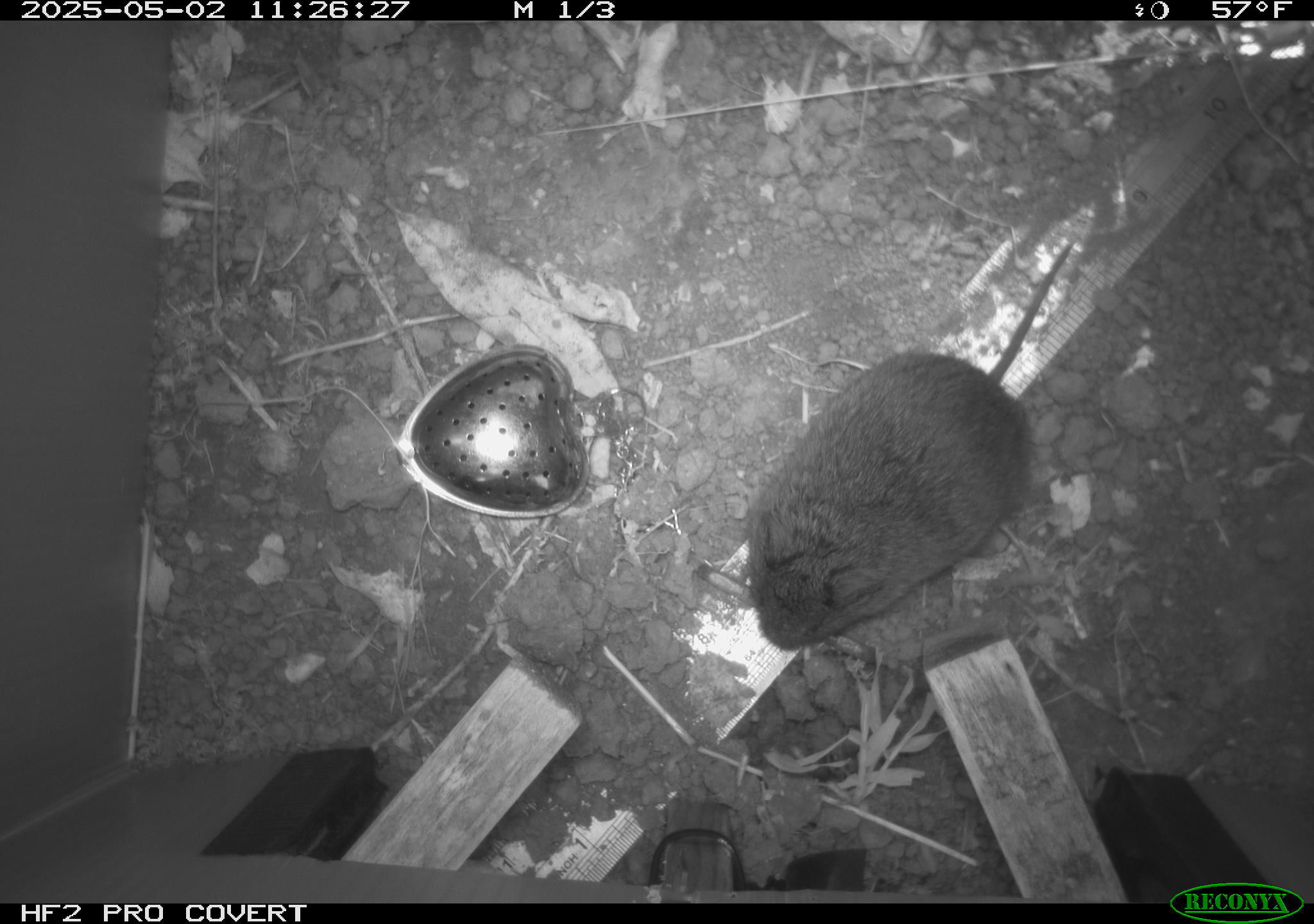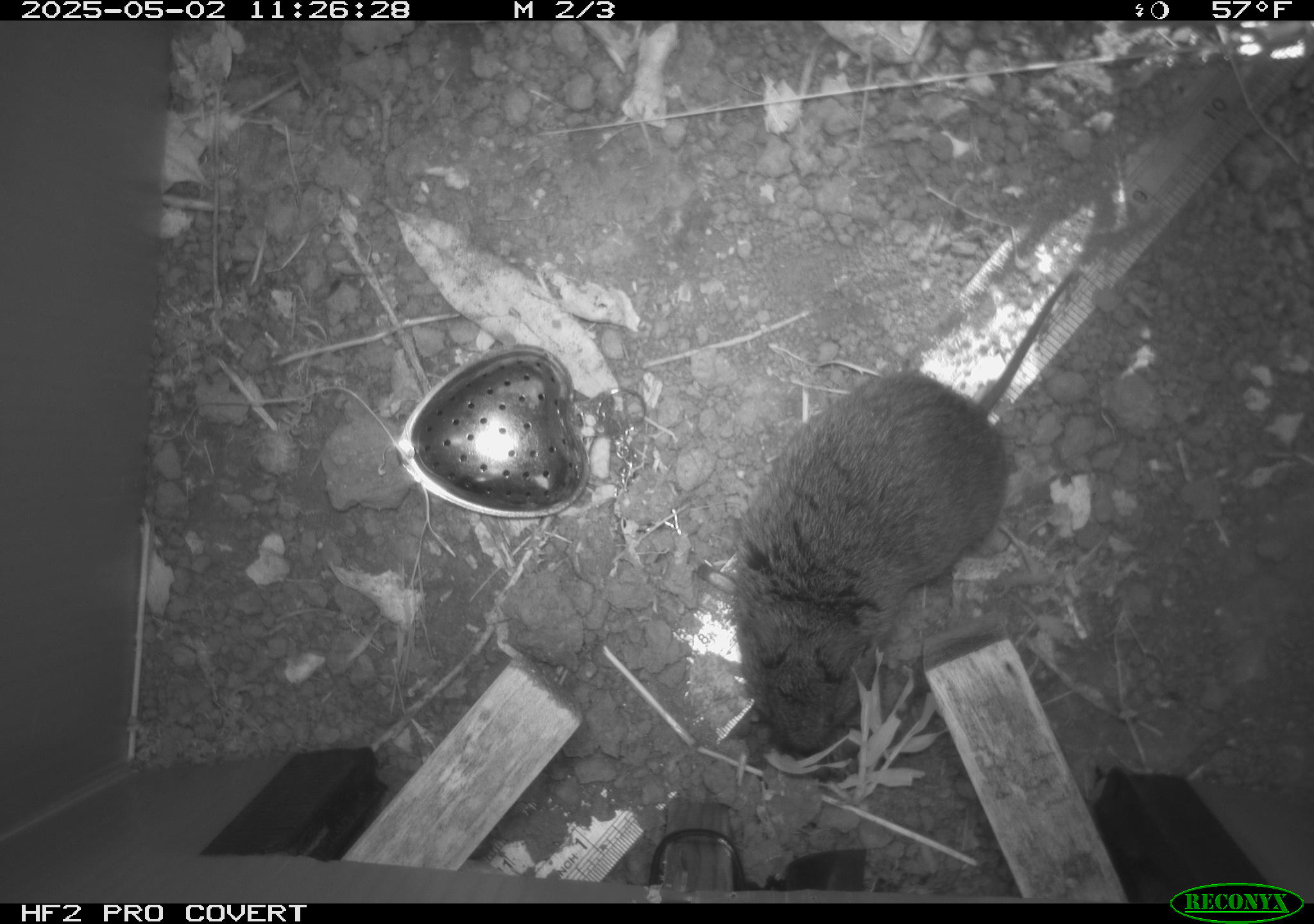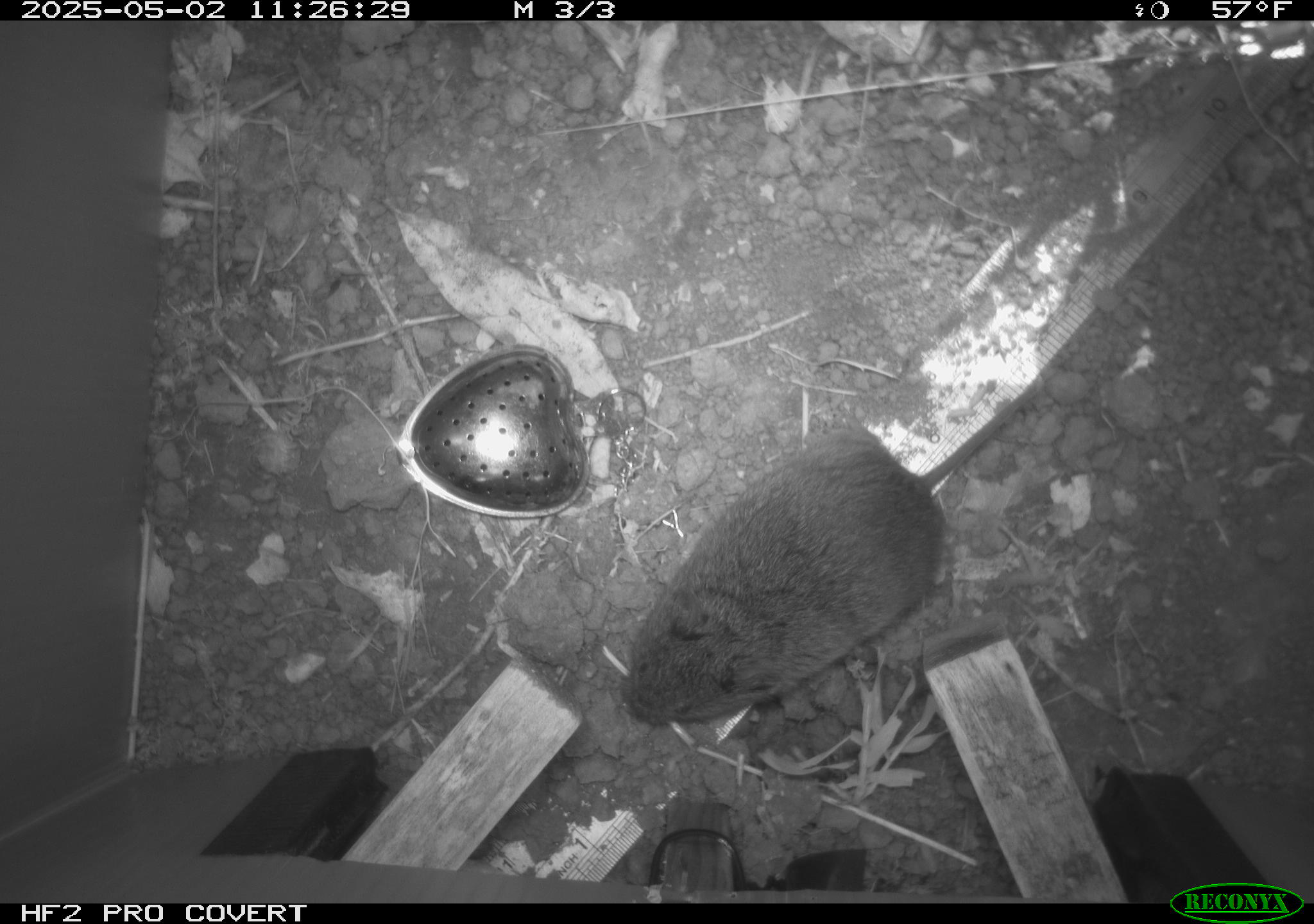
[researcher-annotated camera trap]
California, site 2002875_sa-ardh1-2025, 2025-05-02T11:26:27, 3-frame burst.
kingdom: Animalia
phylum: Chordata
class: Mammalia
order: Rodentia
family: Cricetidae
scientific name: Arvicolinae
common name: voles, lemmings, and muskrats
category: arvicolinae subfamily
Arvicolinae subfamily (voles, lemmings, and muskrats) (Arvicolinae).